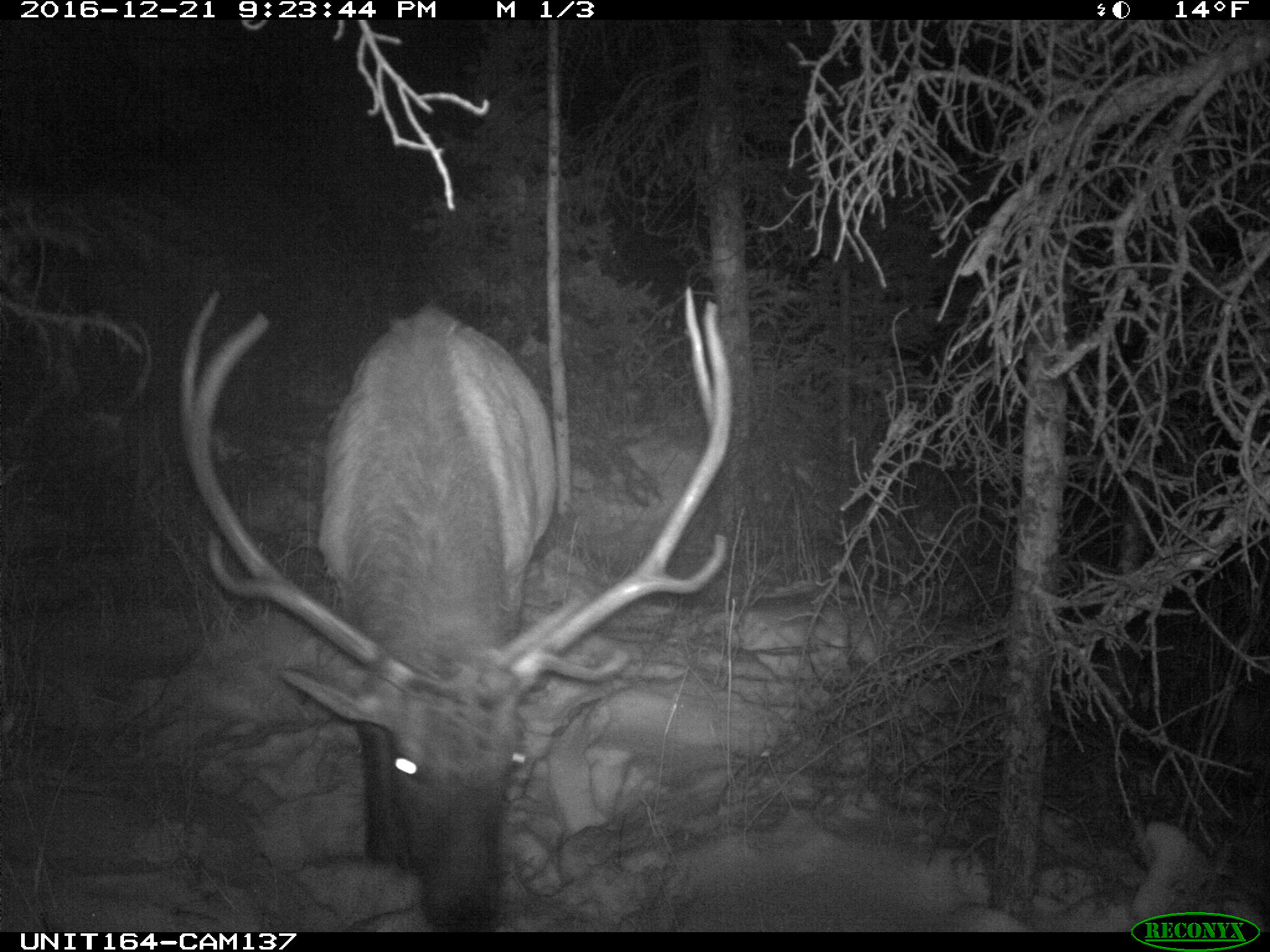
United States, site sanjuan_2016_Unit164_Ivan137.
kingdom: Animalia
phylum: Chordata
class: Mammalia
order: Artiodactyla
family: Cervidae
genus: Cervus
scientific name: Cervus elaphus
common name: red deer